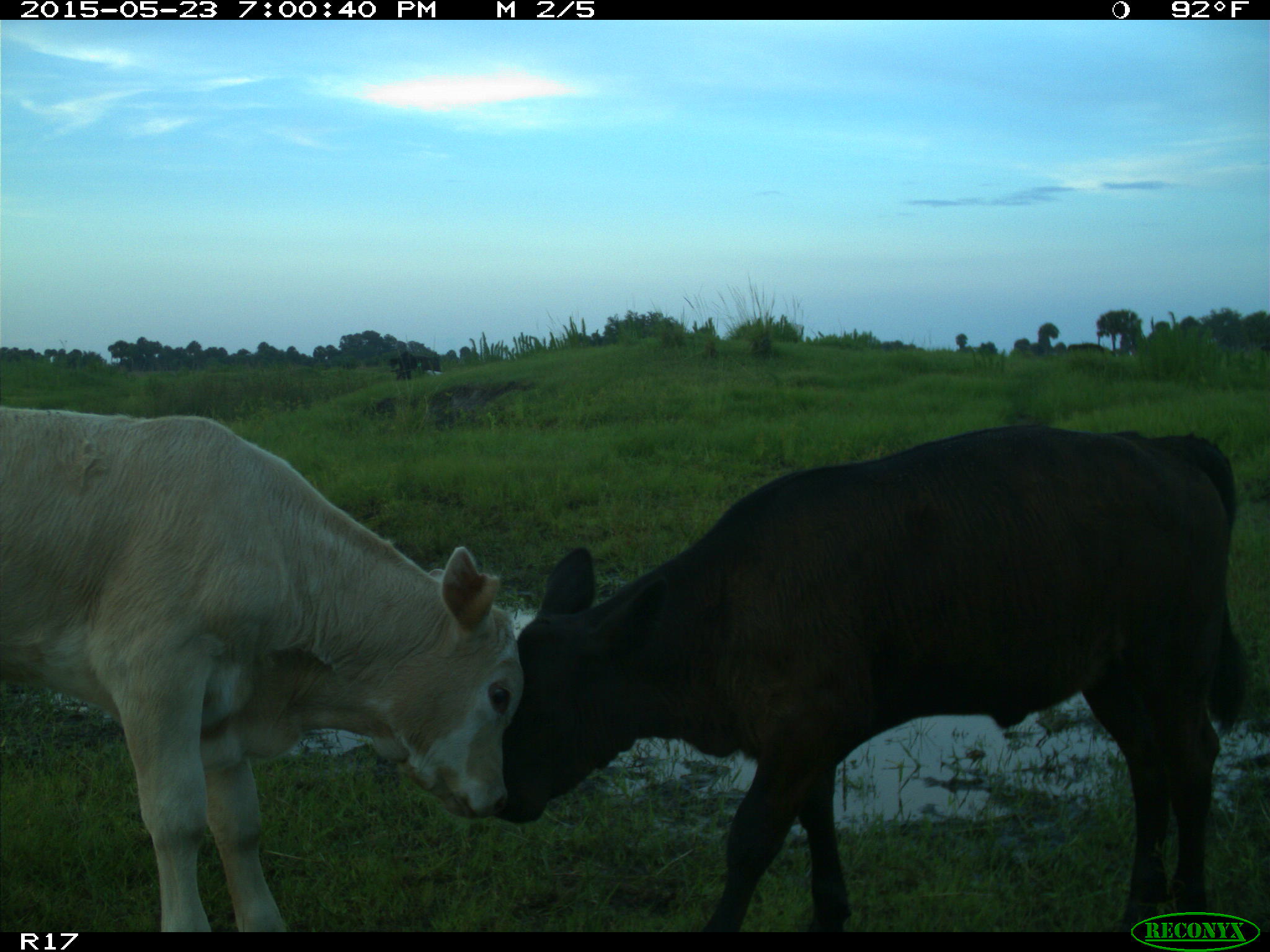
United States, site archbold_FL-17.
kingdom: Animalia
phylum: Chordata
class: Mammalia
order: Artiodactyla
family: Bovidae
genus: Bos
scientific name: Bos taurus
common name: domestic cow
Bos taurus (domestic cow).